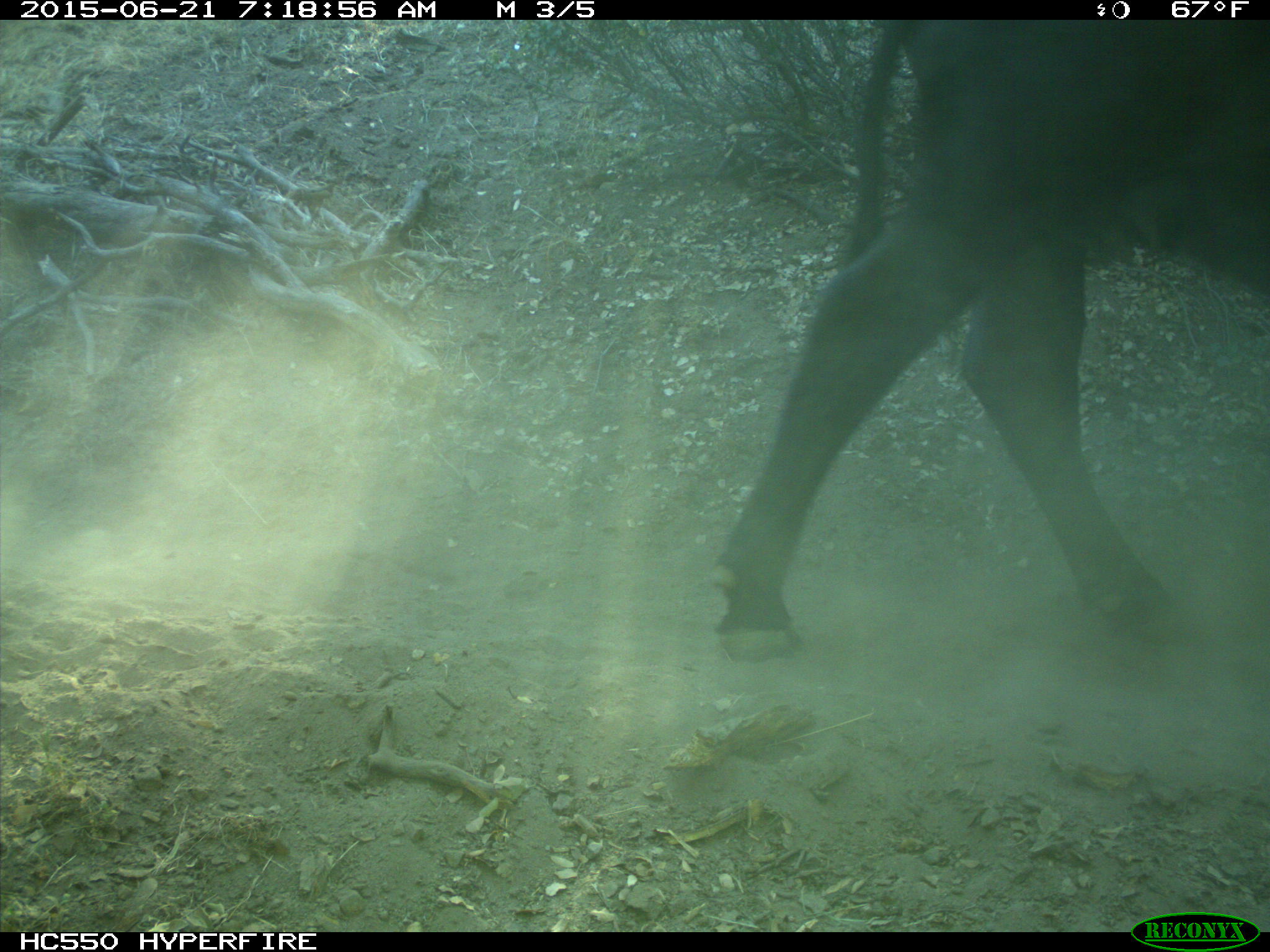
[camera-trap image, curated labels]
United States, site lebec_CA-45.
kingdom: Animalia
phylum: Chordata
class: Mammalia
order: Artiodactyla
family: Bovidae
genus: Bos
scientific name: Bos taurus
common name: domestic cow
Bos taurus (domestic cow).